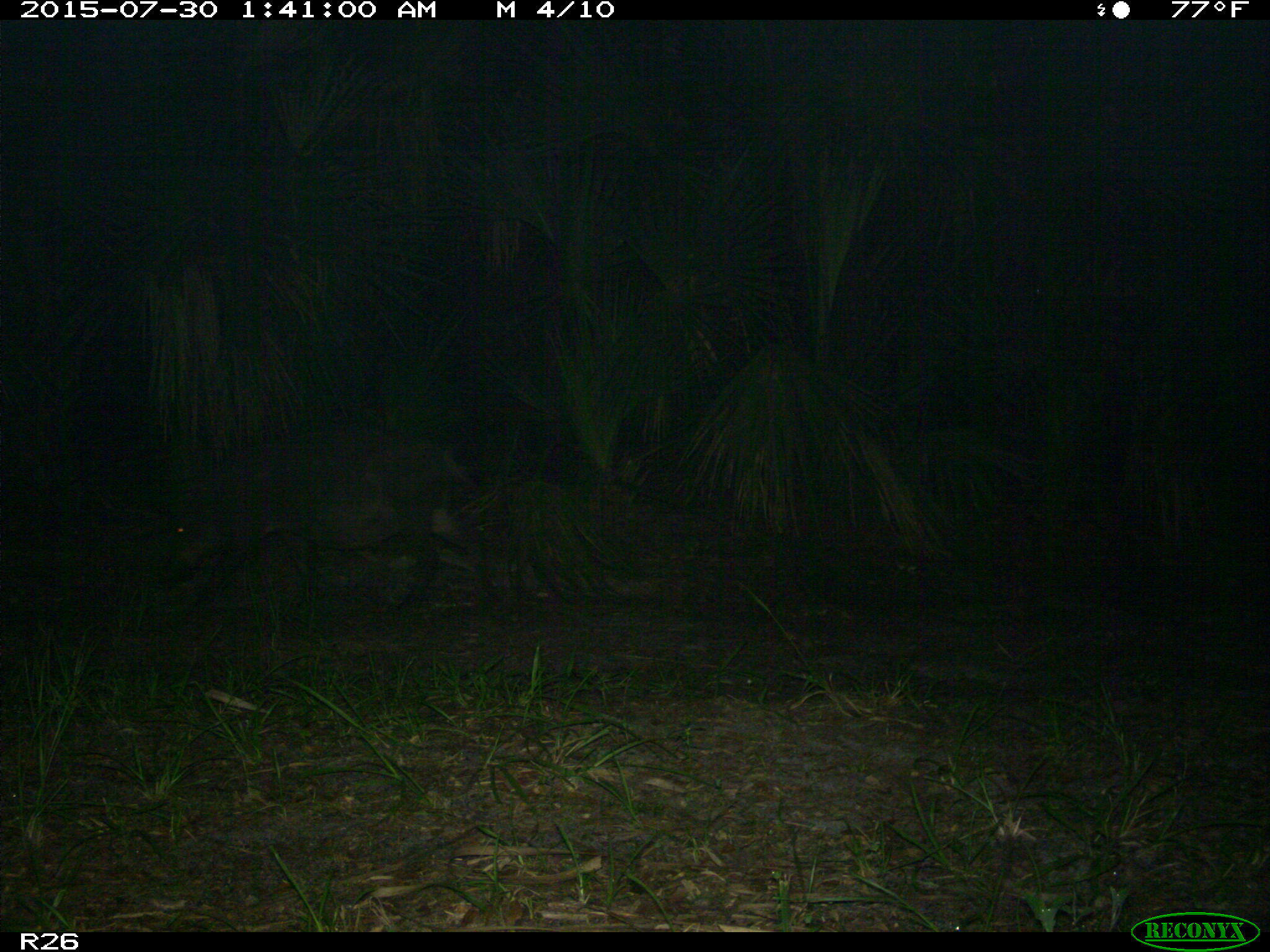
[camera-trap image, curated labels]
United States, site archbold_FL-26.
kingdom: Animalia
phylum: Chordata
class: Mammalia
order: Artiodactyla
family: Suidae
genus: Sus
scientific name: Sus scrofa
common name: wild boar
Sus scrofa (wild boar).